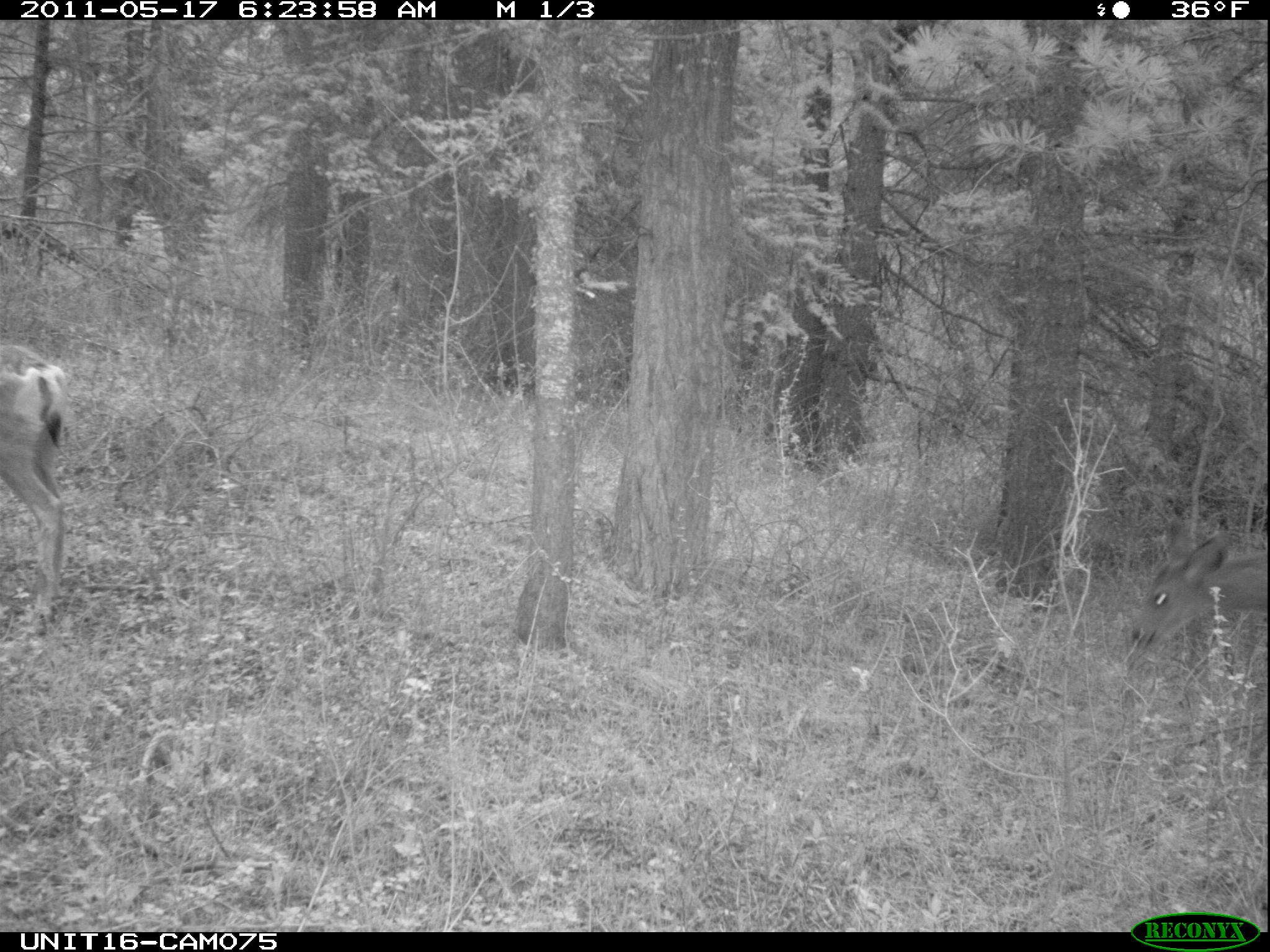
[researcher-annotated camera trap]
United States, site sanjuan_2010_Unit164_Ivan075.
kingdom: Animalia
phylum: Chordata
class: Mammalia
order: Artiodactyla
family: Cervidae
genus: Odocoileus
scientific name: Odocoileus hemionus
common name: mule deer